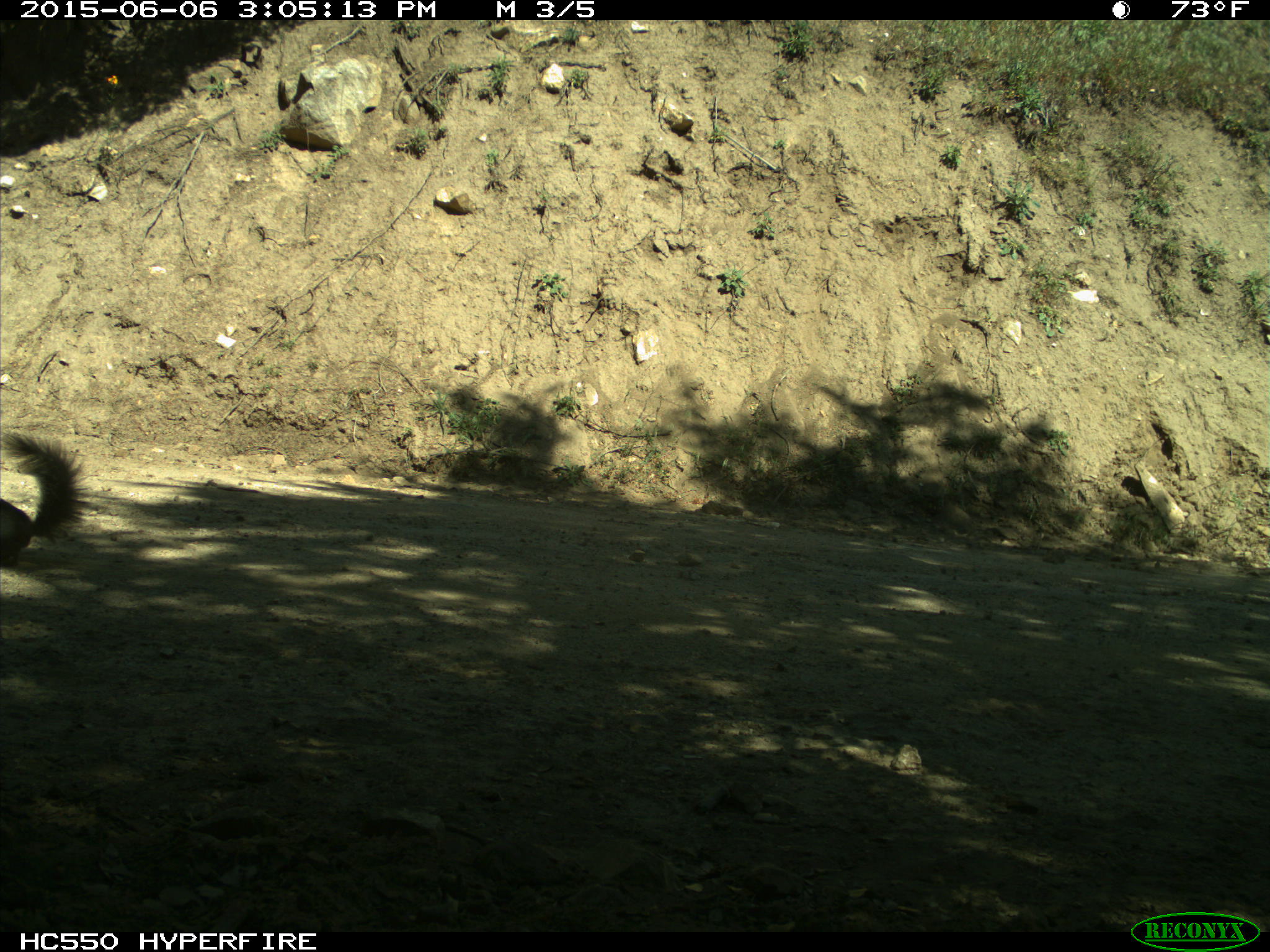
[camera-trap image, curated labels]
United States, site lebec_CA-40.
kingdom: Animalia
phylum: Chordata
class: Mammalia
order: Rodentia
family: Sciuridae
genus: Sciurus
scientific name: Sciurus carolinensis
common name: eastern gray squirrel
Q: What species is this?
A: Sciurus carolinensis (eastern gray squirrel).